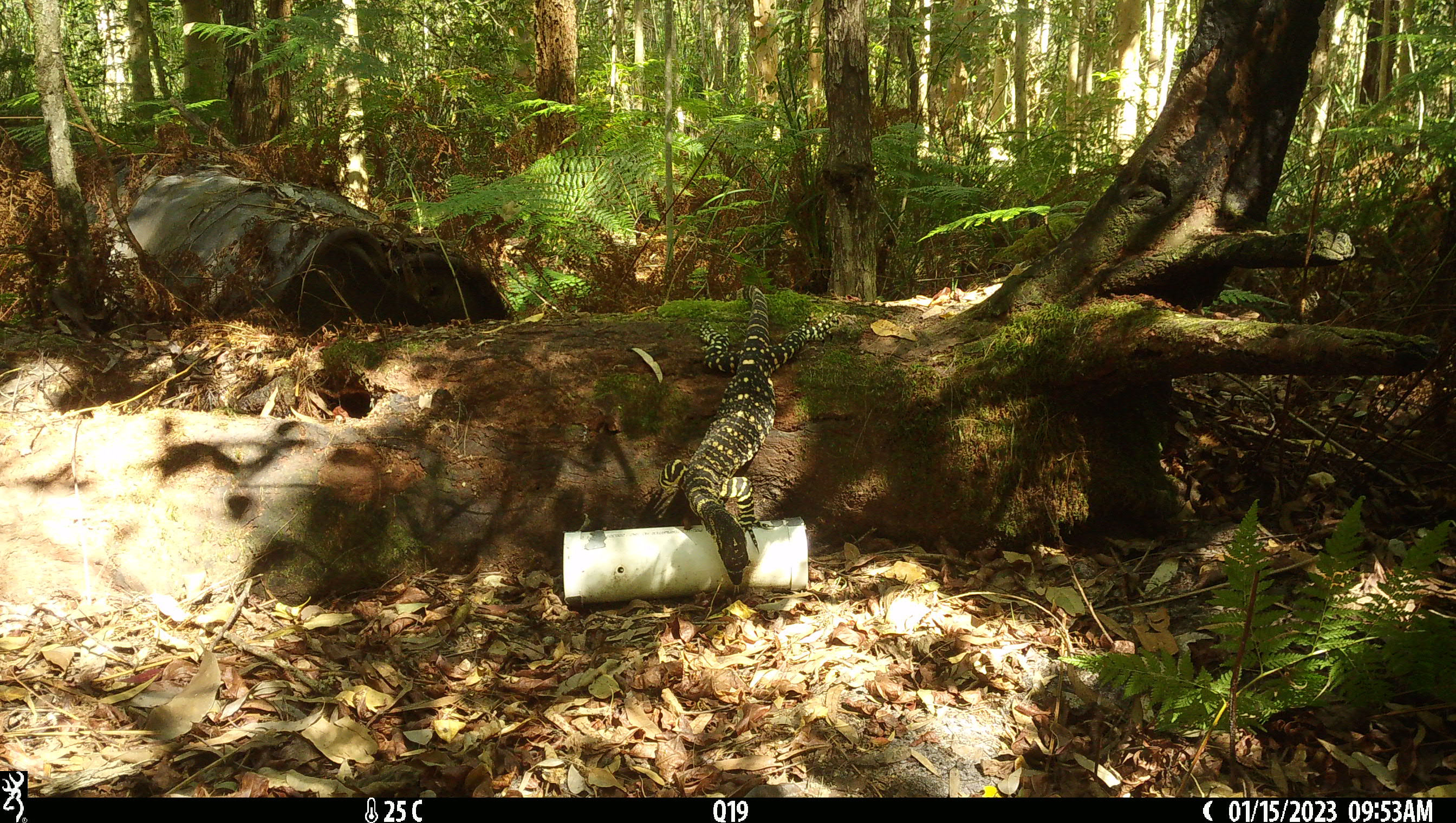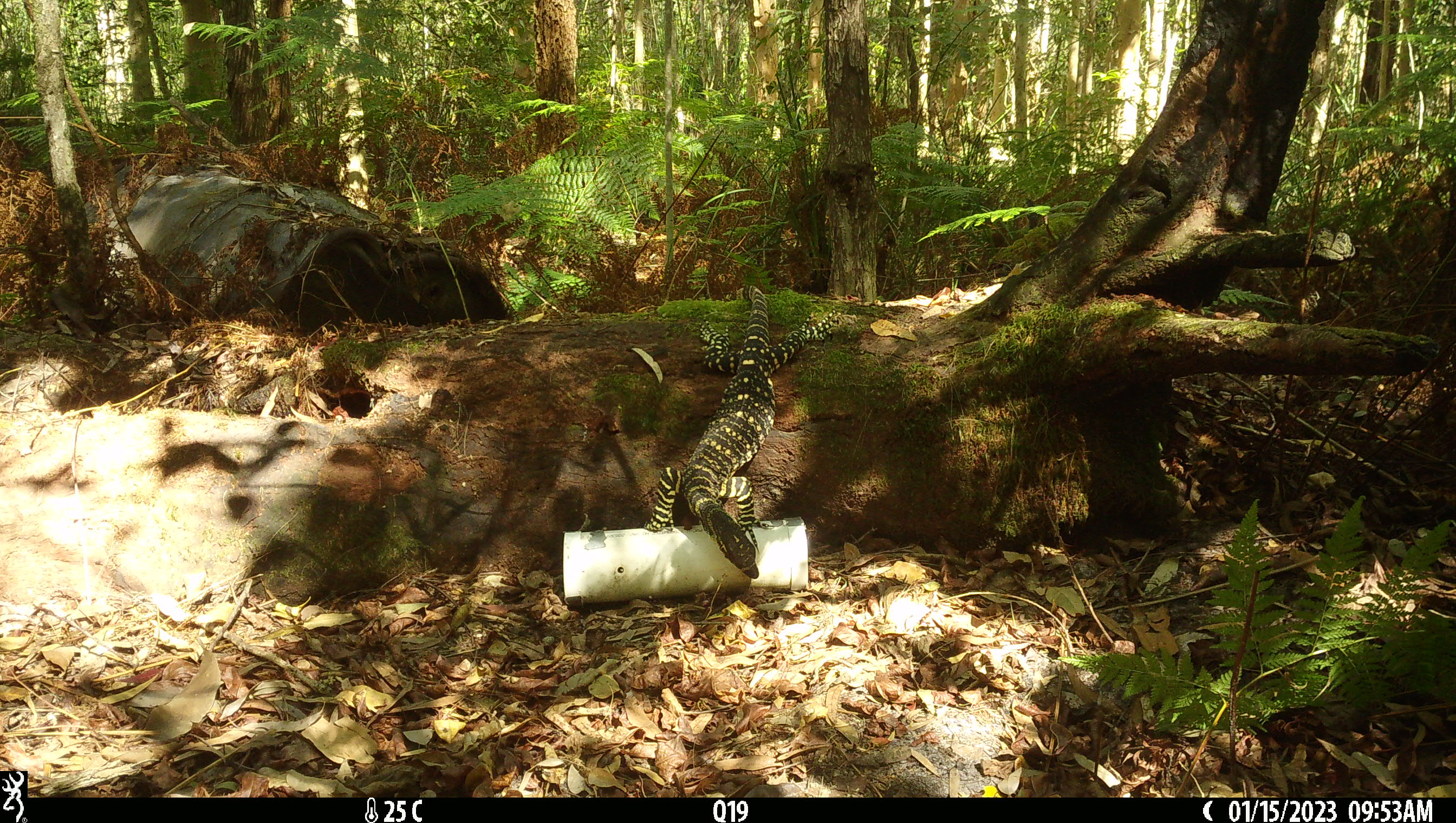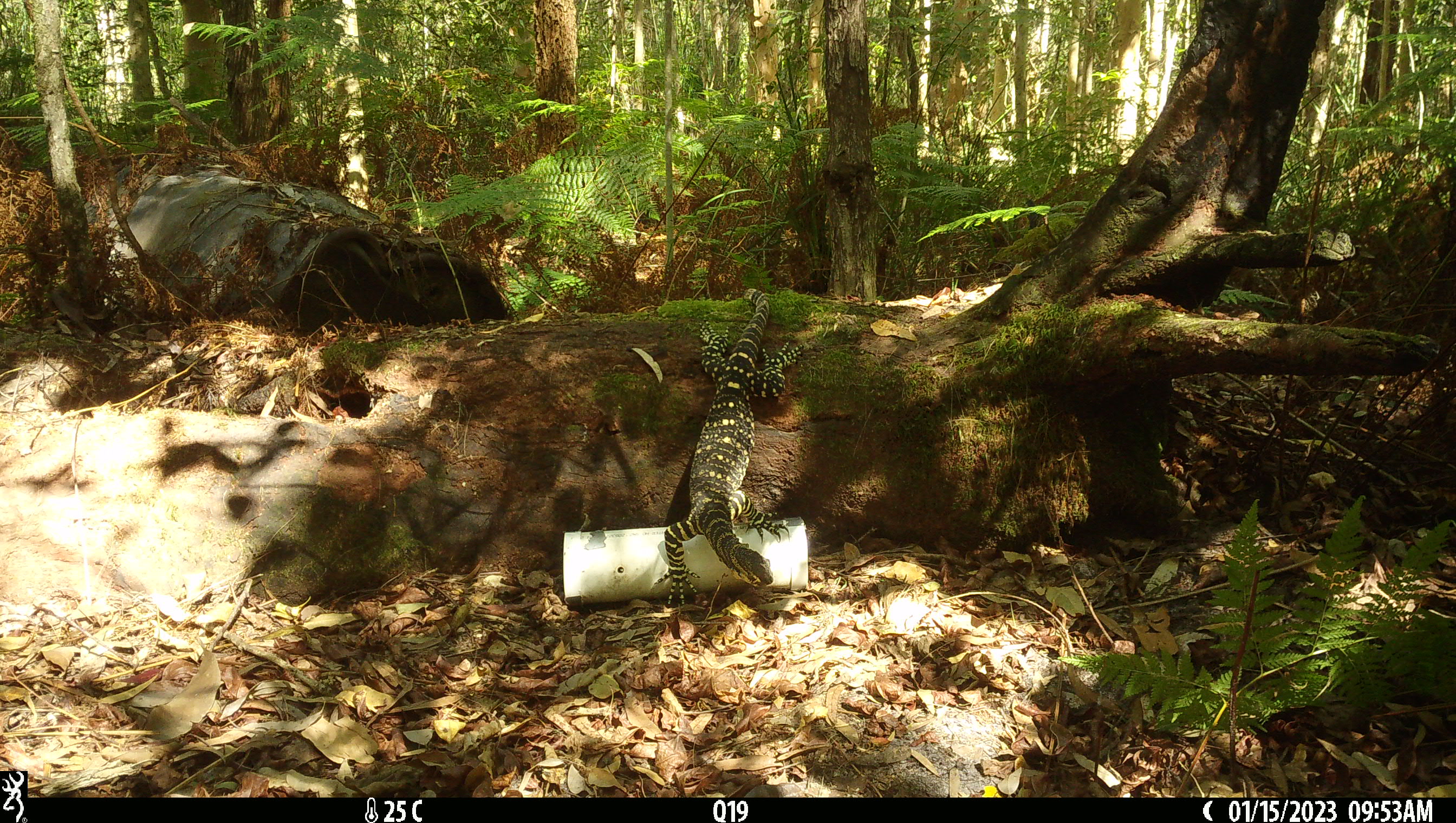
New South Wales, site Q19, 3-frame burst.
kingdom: Animalia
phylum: Chordata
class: Reptilia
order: Squamata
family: Varanidae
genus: Varanus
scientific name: Varanus varius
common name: lace monitor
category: goanna